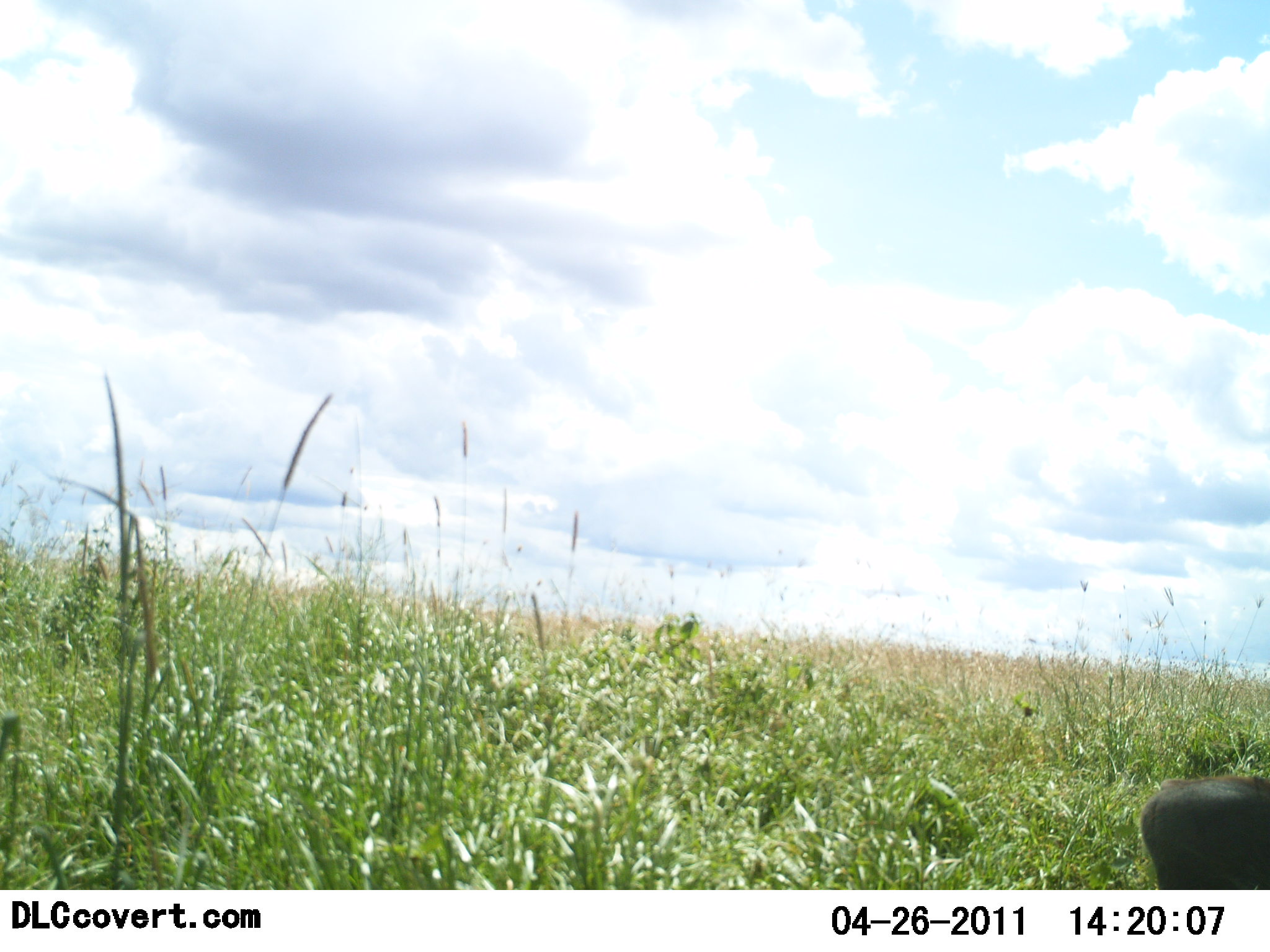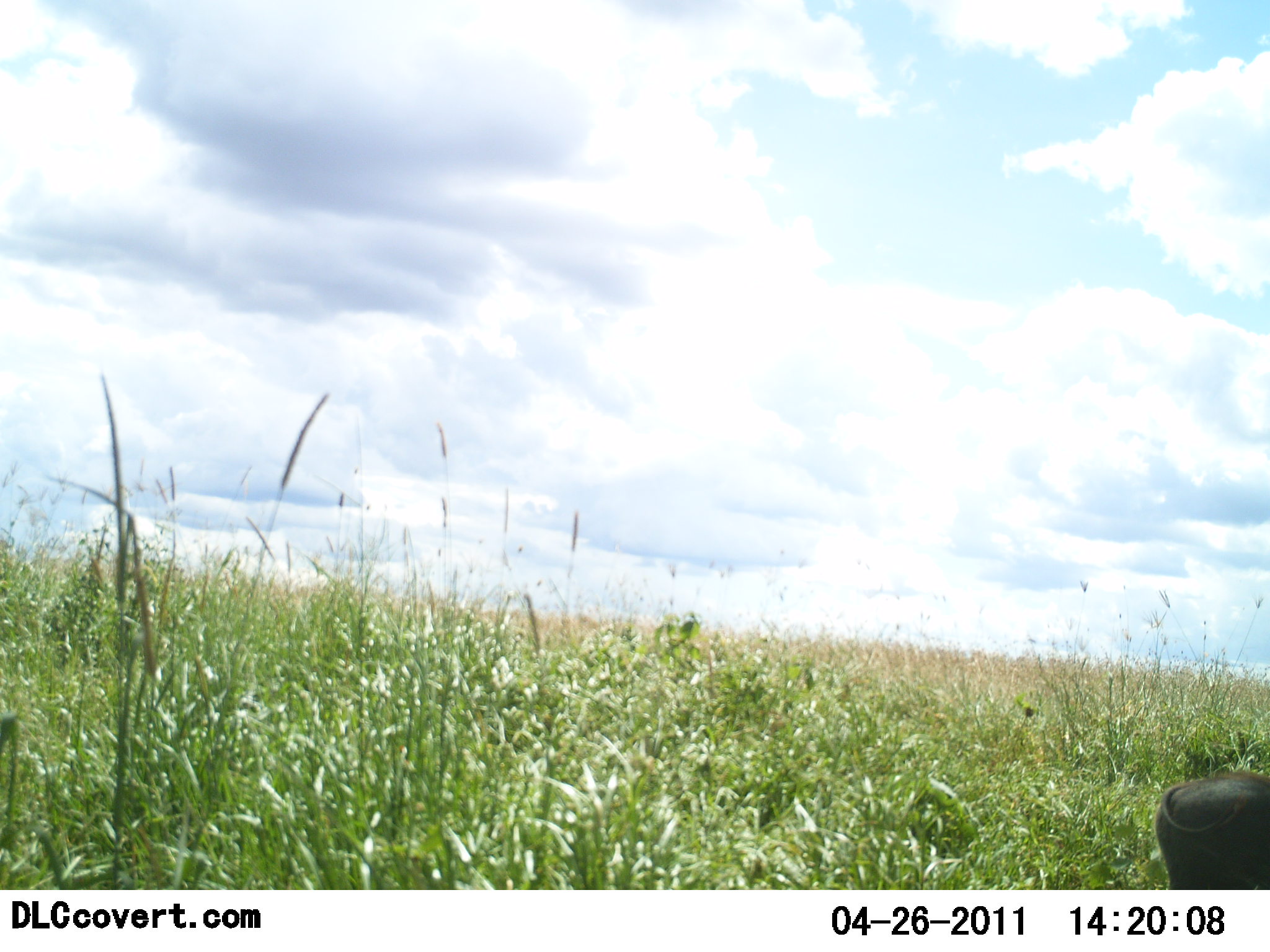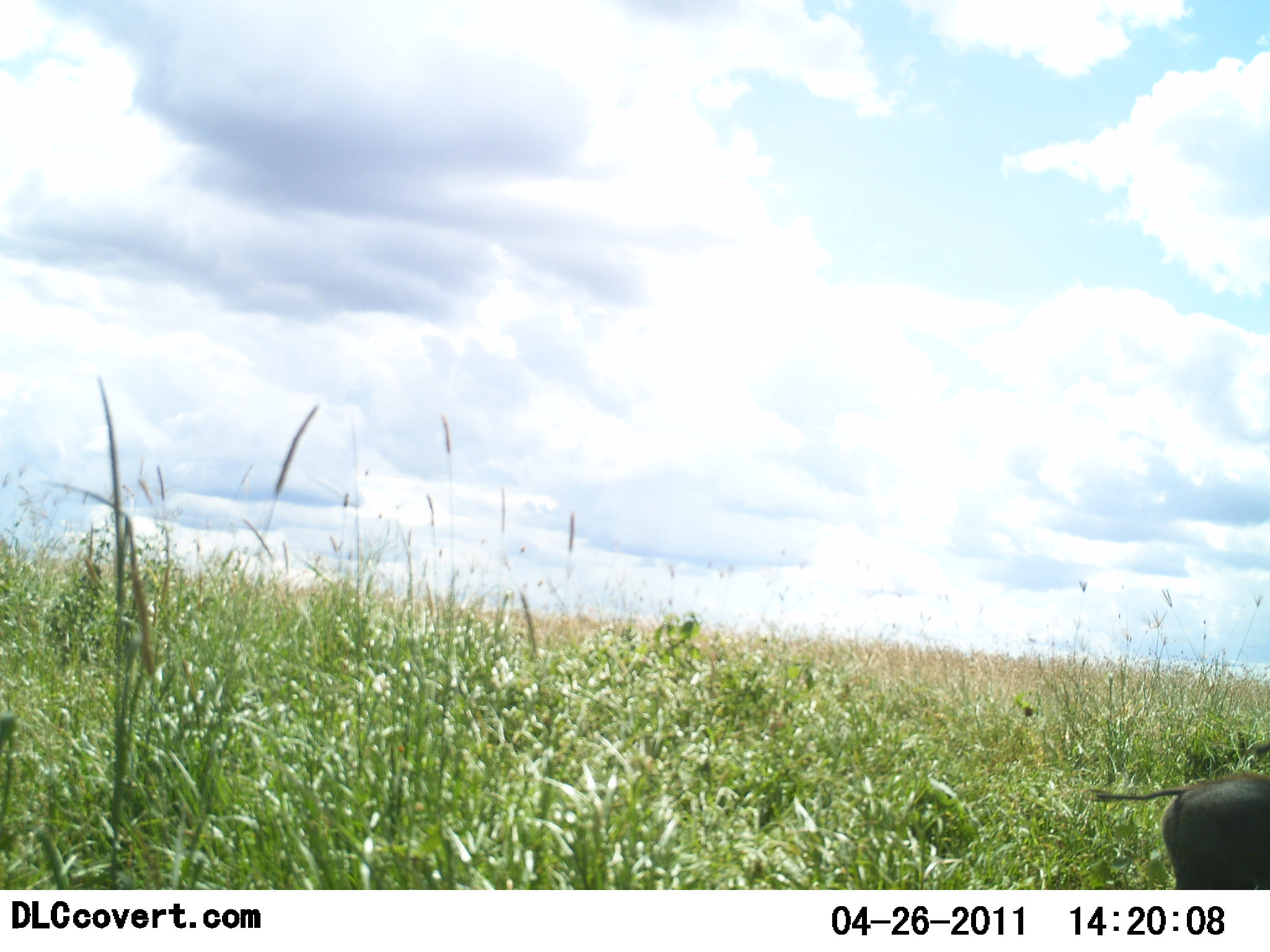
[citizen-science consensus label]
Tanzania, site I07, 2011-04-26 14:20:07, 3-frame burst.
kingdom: Animalia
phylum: Chordata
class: Mammalia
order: Artiodactyla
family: Suidae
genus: Phacochoerus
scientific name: Phacochoerus africanus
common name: warthog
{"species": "warthog (Phacochoerus africanus)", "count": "1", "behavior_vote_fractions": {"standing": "64%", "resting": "0%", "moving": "45%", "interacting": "0%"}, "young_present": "0%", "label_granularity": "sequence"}